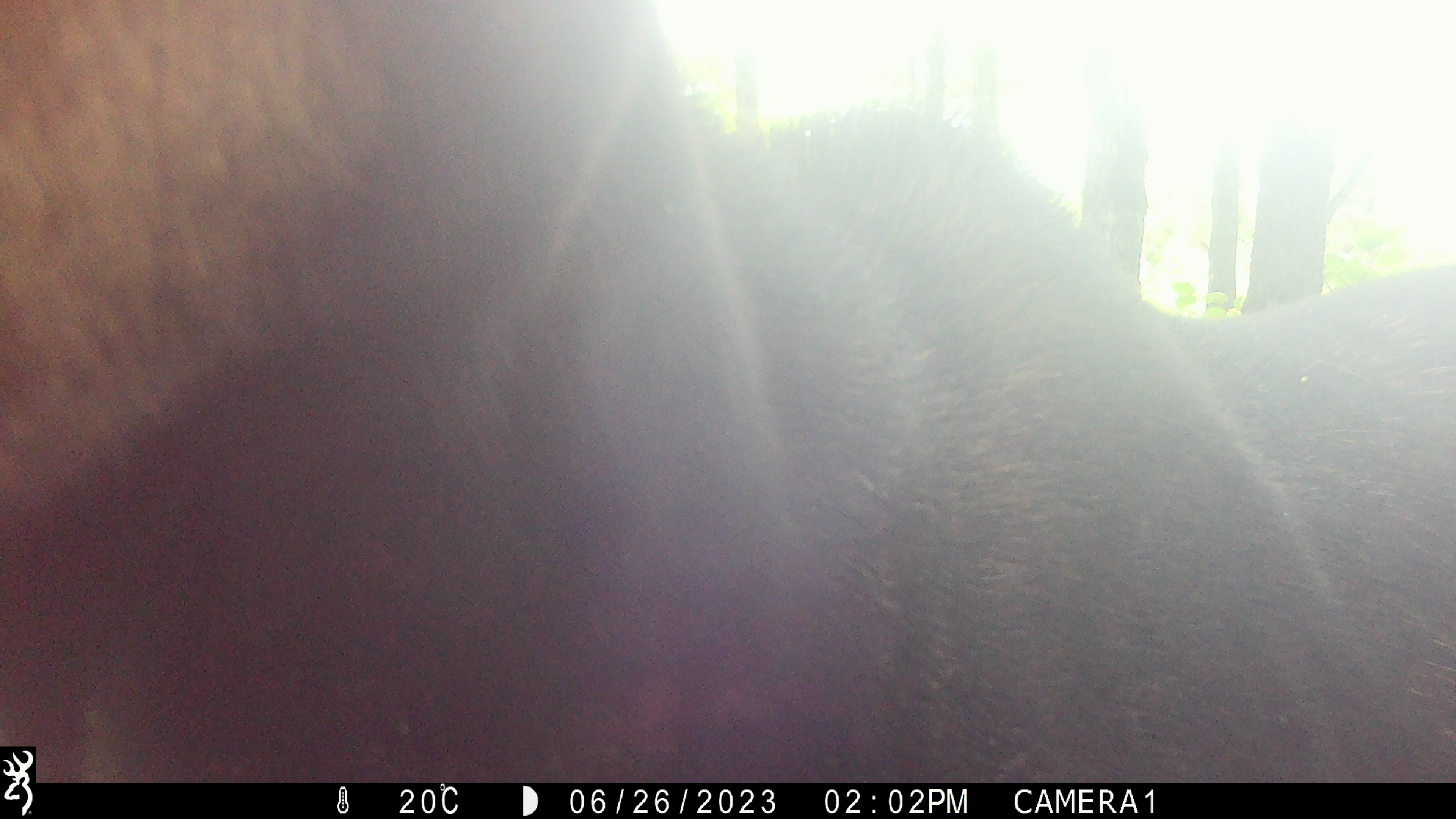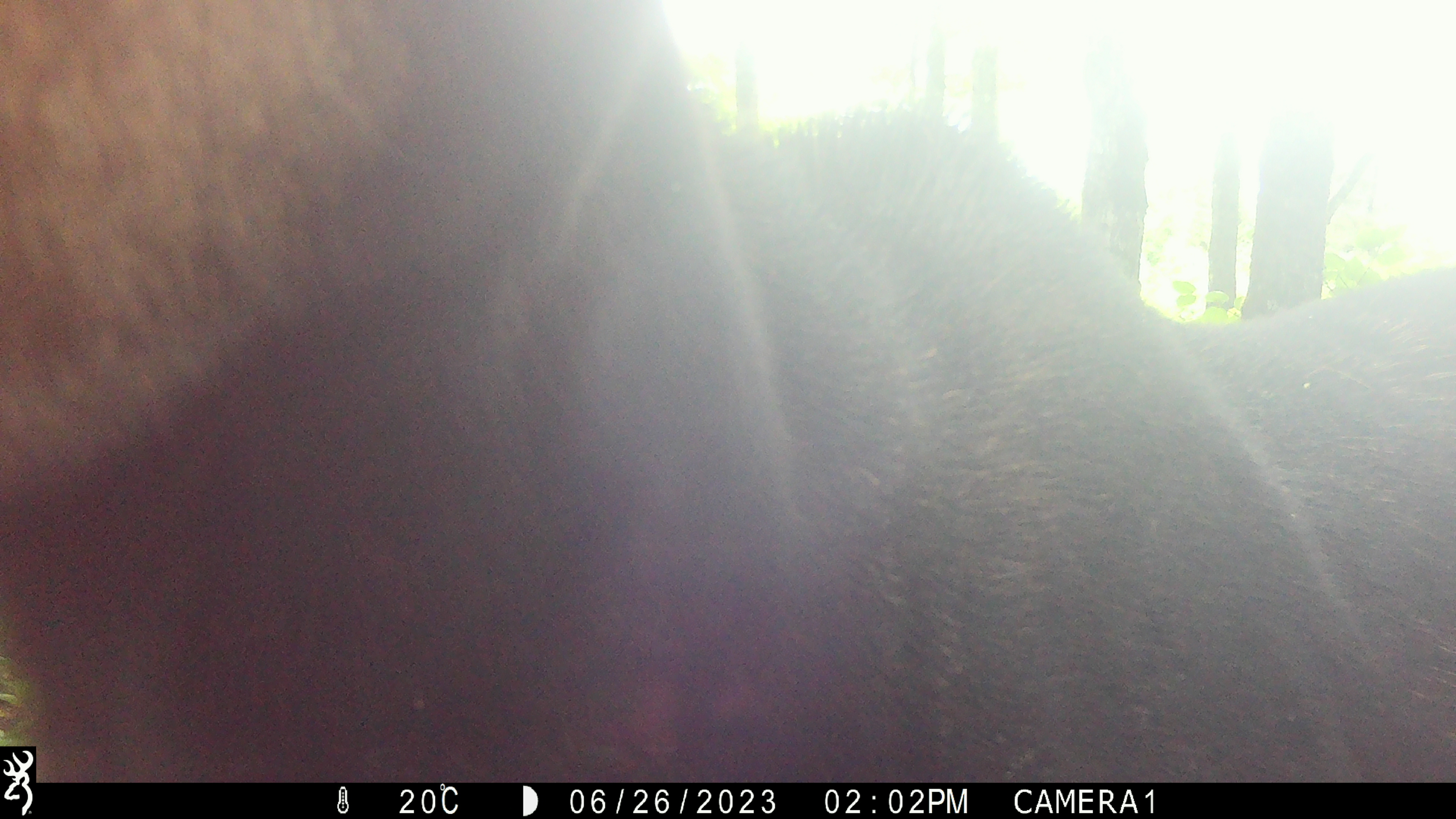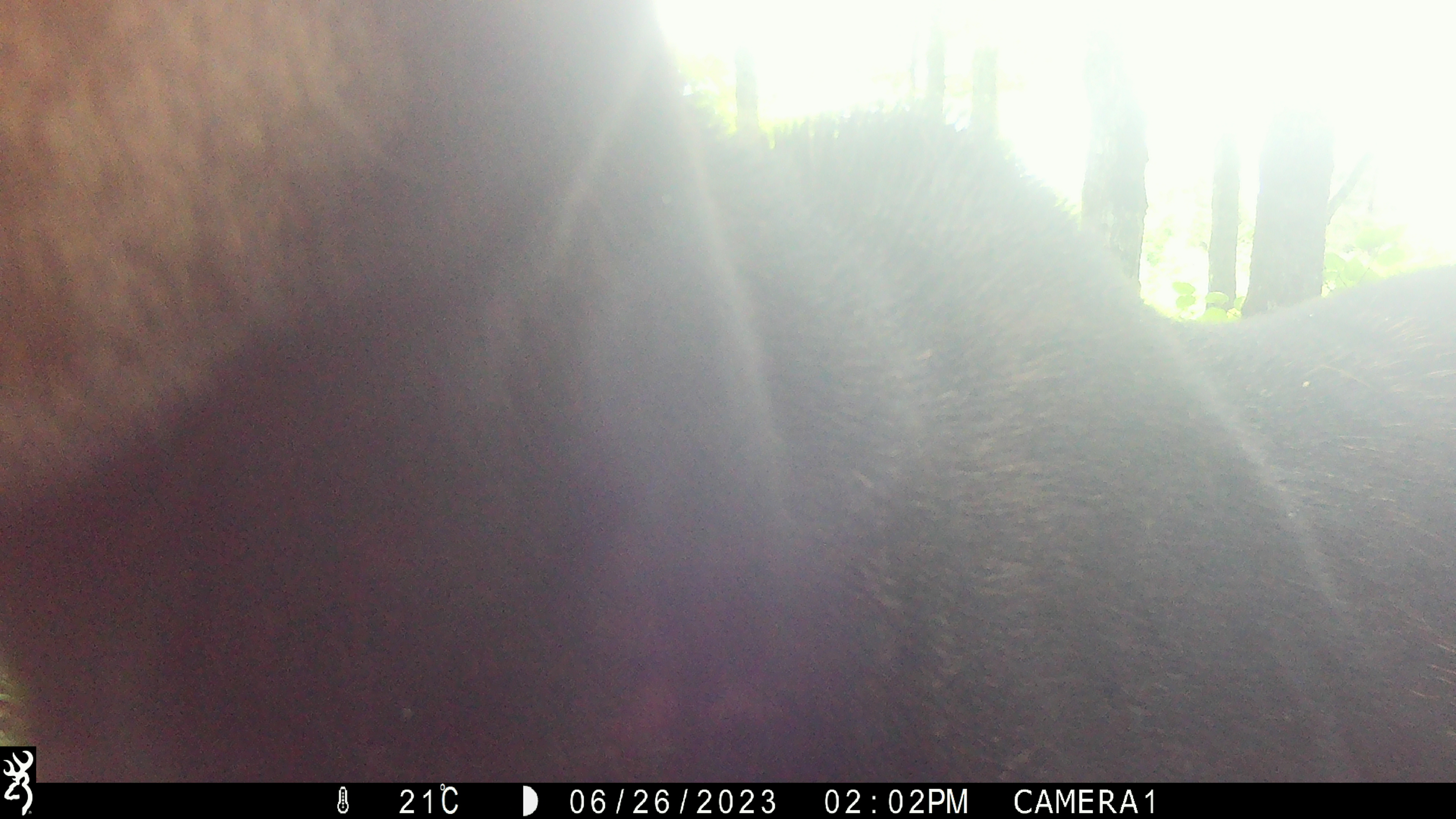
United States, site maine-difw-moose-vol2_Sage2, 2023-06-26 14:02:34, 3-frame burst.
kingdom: Animalia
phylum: Chordata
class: Mammalia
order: Artiodactyla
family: Cervidae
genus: Alces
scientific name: Alces alces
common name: moose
Moose (Alces alces).